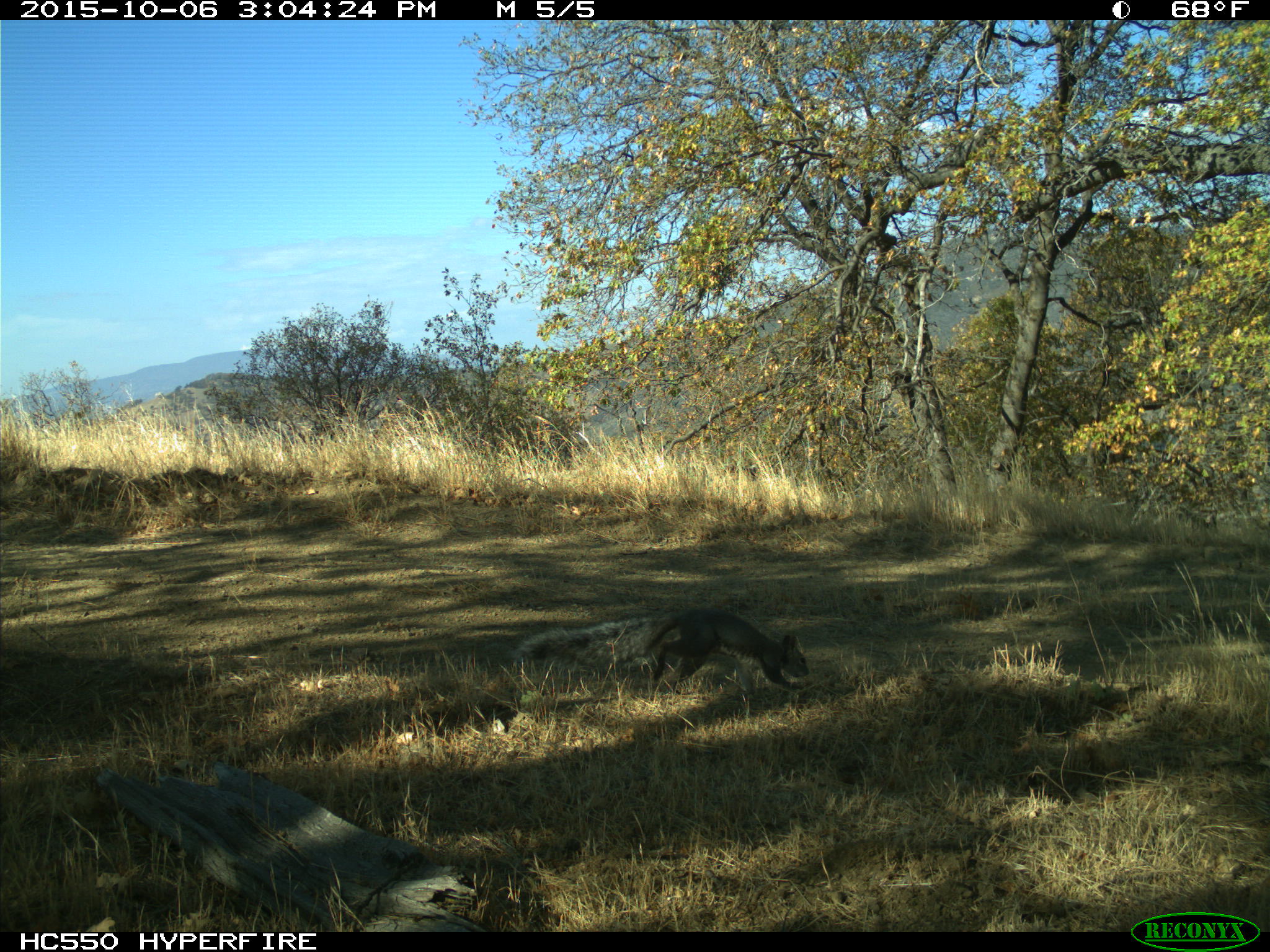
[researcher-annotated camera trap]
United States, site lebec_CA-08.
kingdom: Animalia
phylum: Chordata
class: Mammalia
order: Rodentia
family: Sciuridae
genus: Sciurus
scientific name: Sciurus carolinensis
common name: eastern gray squirrel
Sciurus carolinensis (eastern gray squirrel).